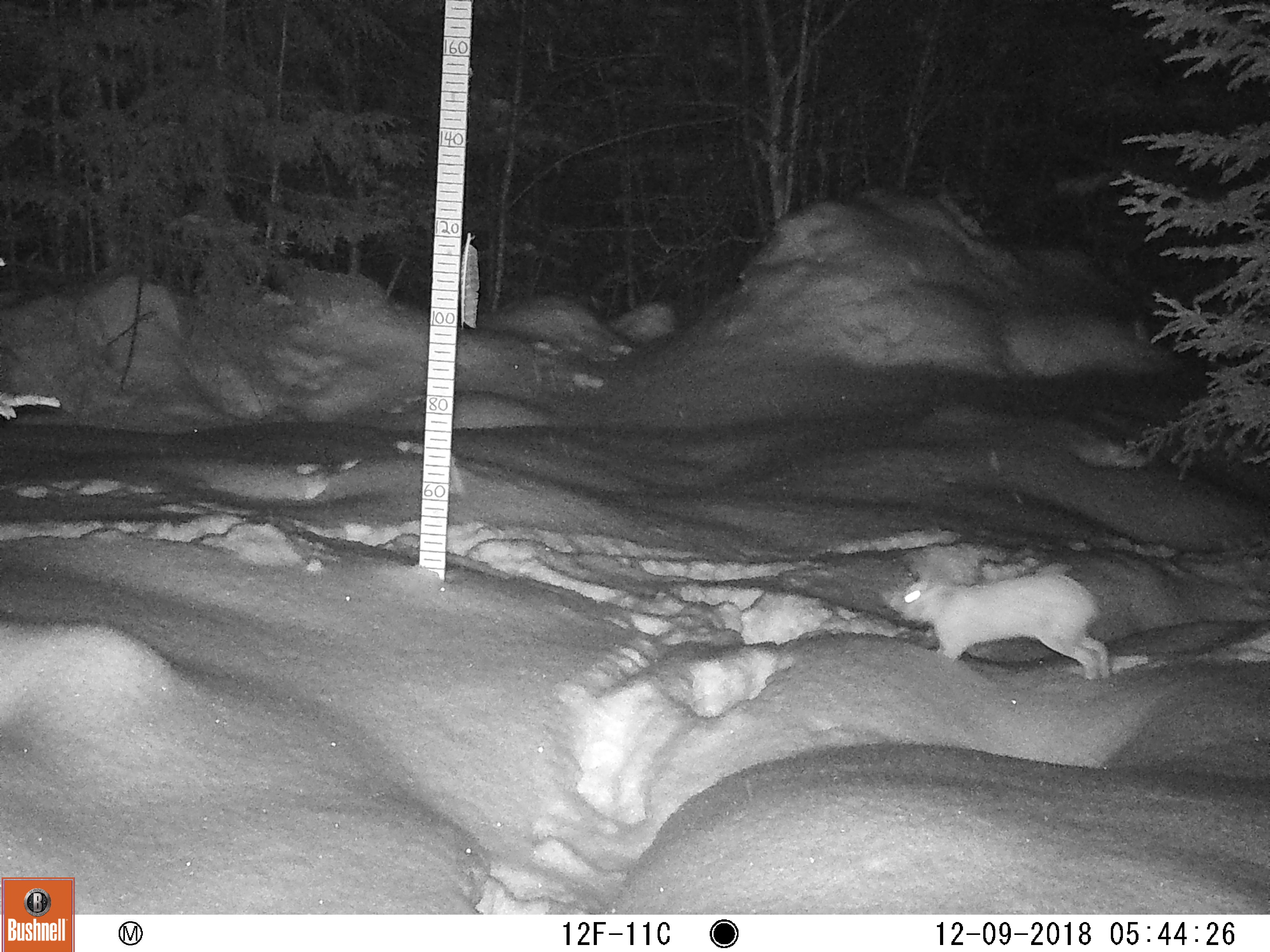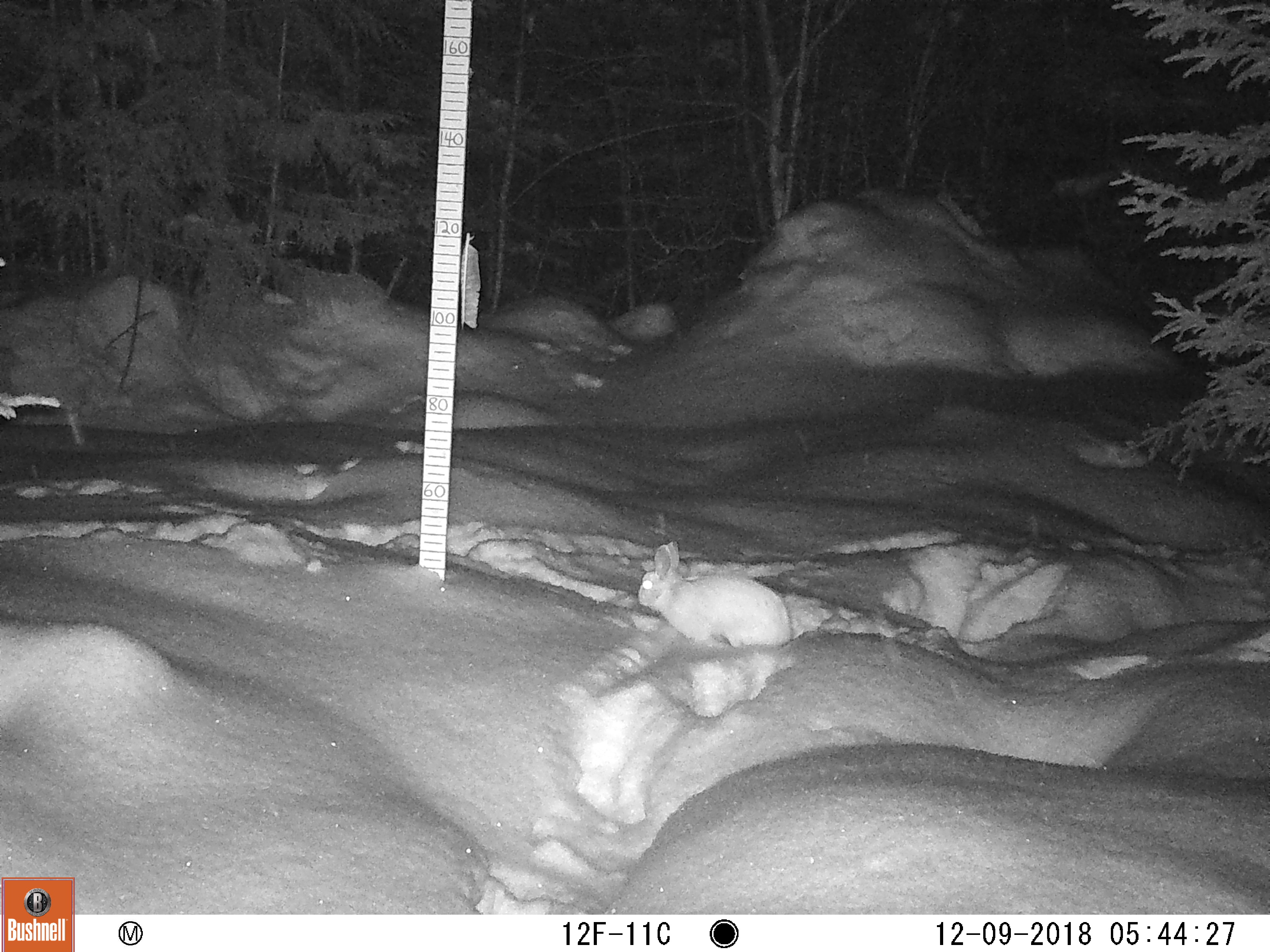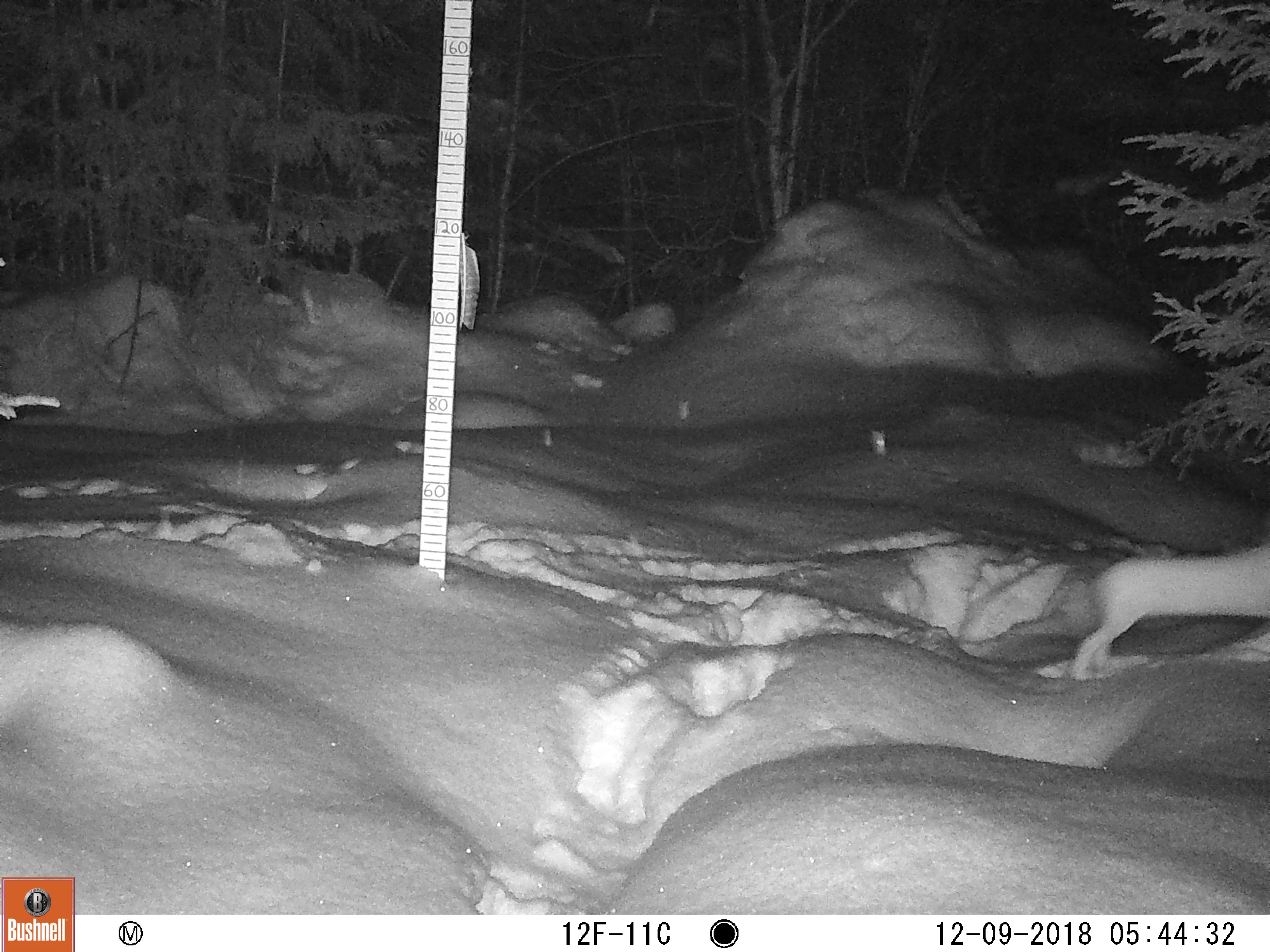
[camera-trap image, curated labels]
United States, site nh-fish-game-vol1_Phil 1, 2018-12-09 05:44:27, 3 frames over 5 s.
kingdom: Animalia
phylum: Chordata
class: Mammalia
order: Lagomorpha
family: Leporidae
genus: Lepus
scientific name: Lepus americanus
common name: snowshoe hare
Snowshoe hare (Lepus americanus).